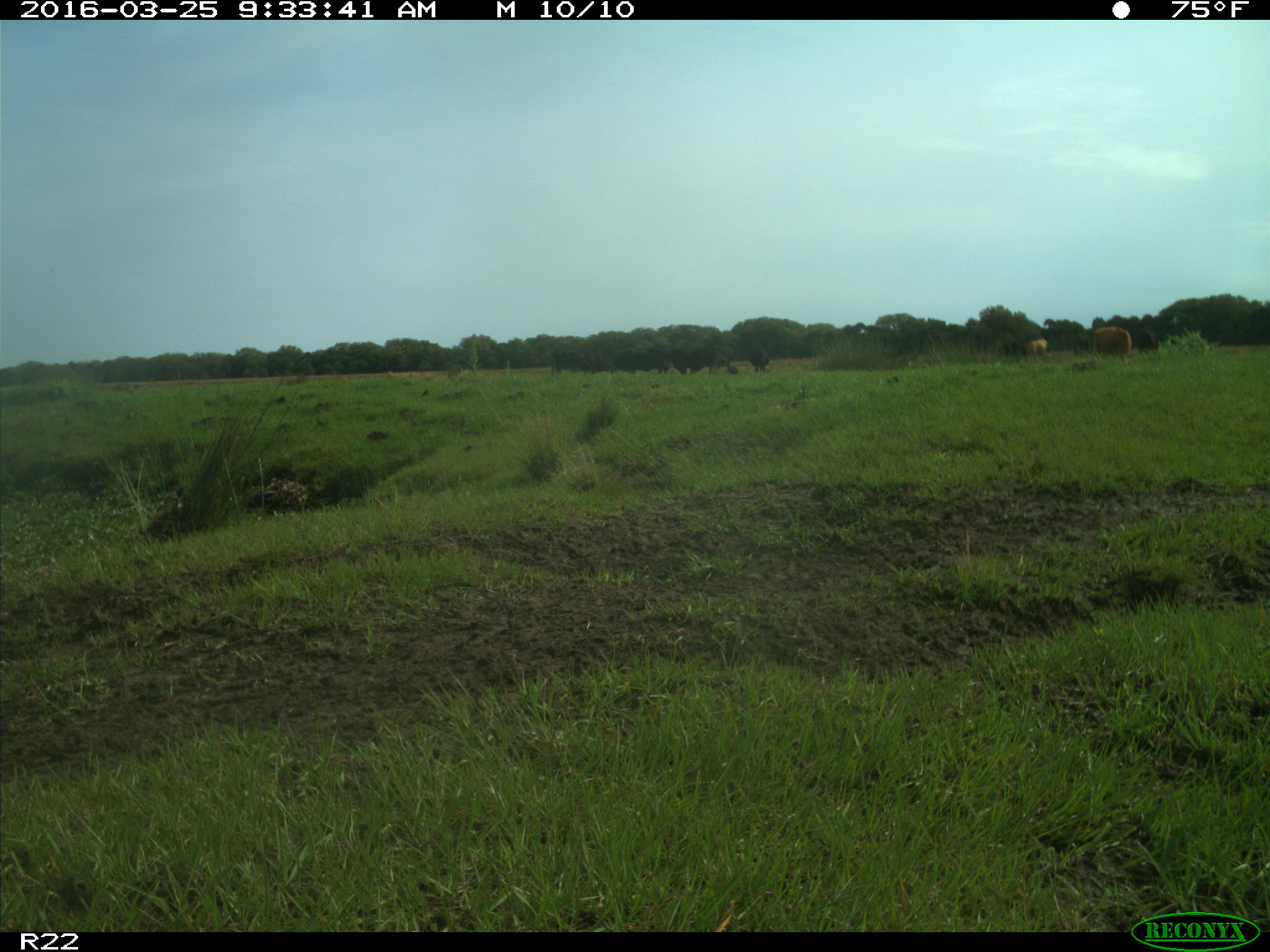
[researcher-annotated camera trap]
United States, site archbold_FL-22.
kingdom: Animalia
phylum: Chordata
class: Mammalia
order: Artiodactyla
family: Bovidae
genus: Bos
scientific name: Bos taurus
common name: domestic cow